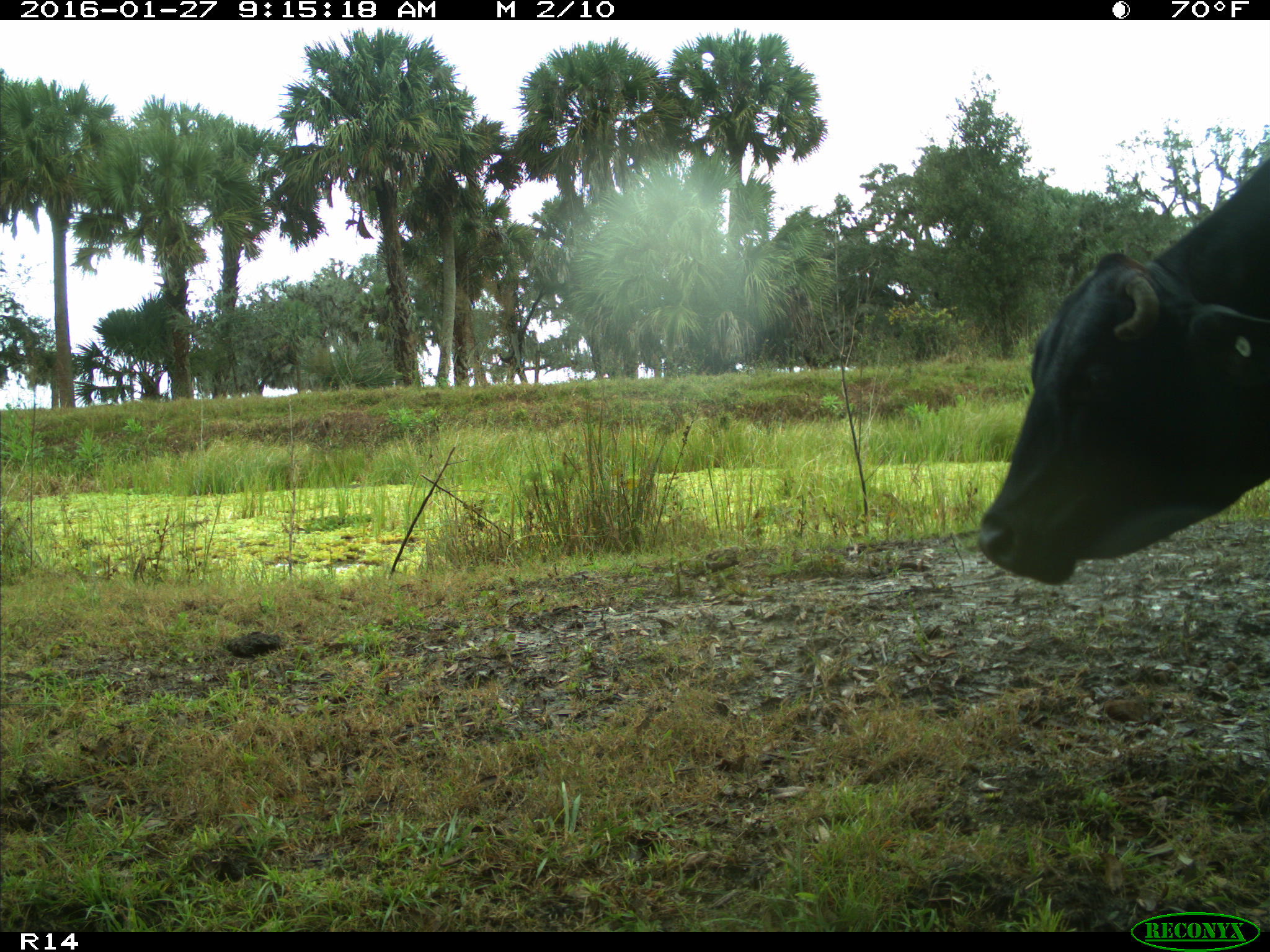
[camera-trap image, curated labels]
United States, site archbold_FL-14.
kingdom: Animalia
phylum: Chordata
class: Mammalia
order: Artiodactyla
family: Bovidae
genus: Bos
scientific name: Bos taurus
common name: domestic cow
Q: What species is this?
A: Bos taurus (domestic cow).